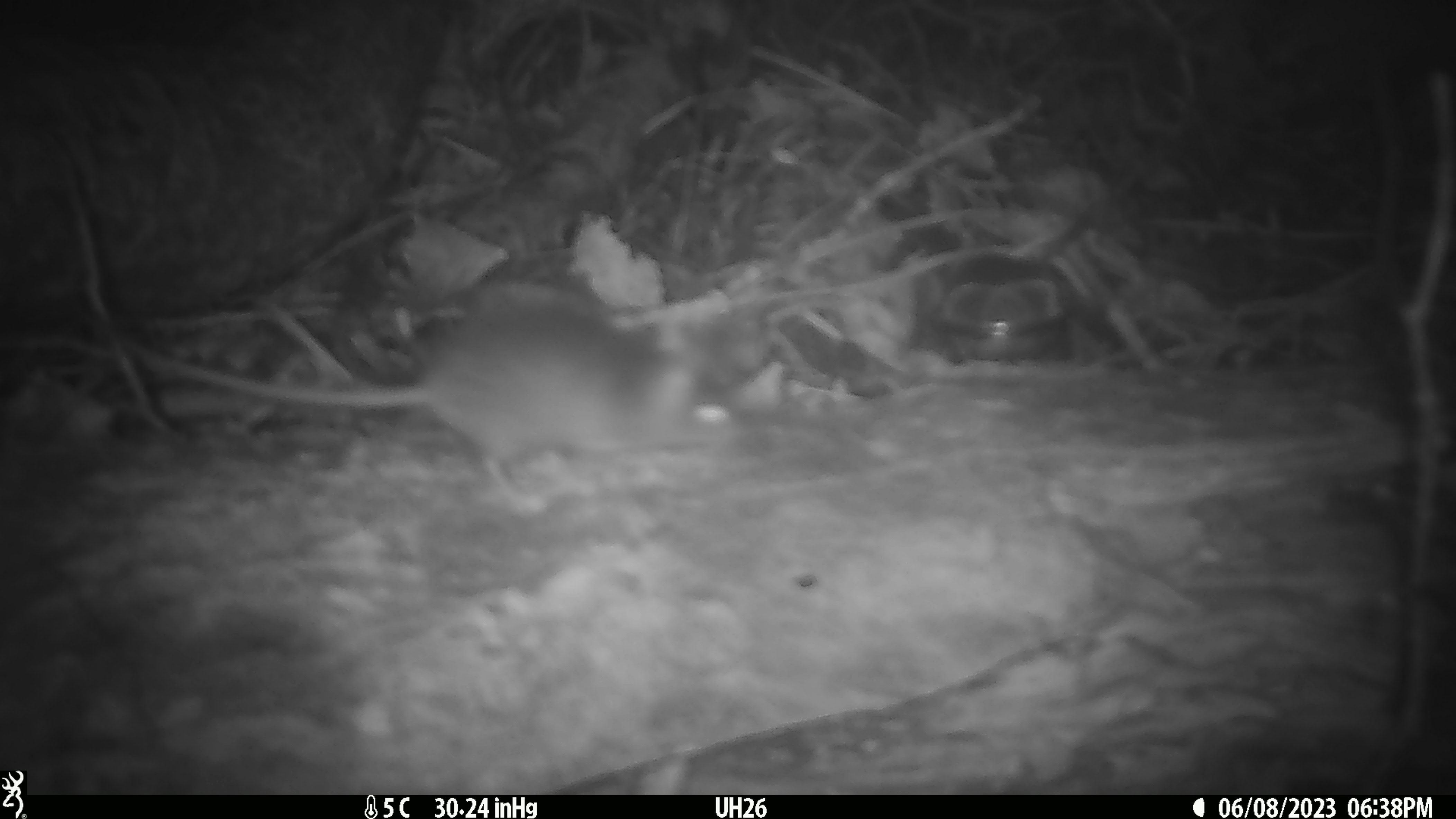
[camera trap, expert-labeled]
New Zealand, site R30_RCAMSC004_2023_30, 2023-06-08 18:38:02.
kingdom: Animalia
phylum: Chordata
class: Mammalia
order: Rodentia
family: Muridae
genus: Mus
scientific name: Mus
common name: mouse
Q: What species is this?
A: Mouse (Mus).